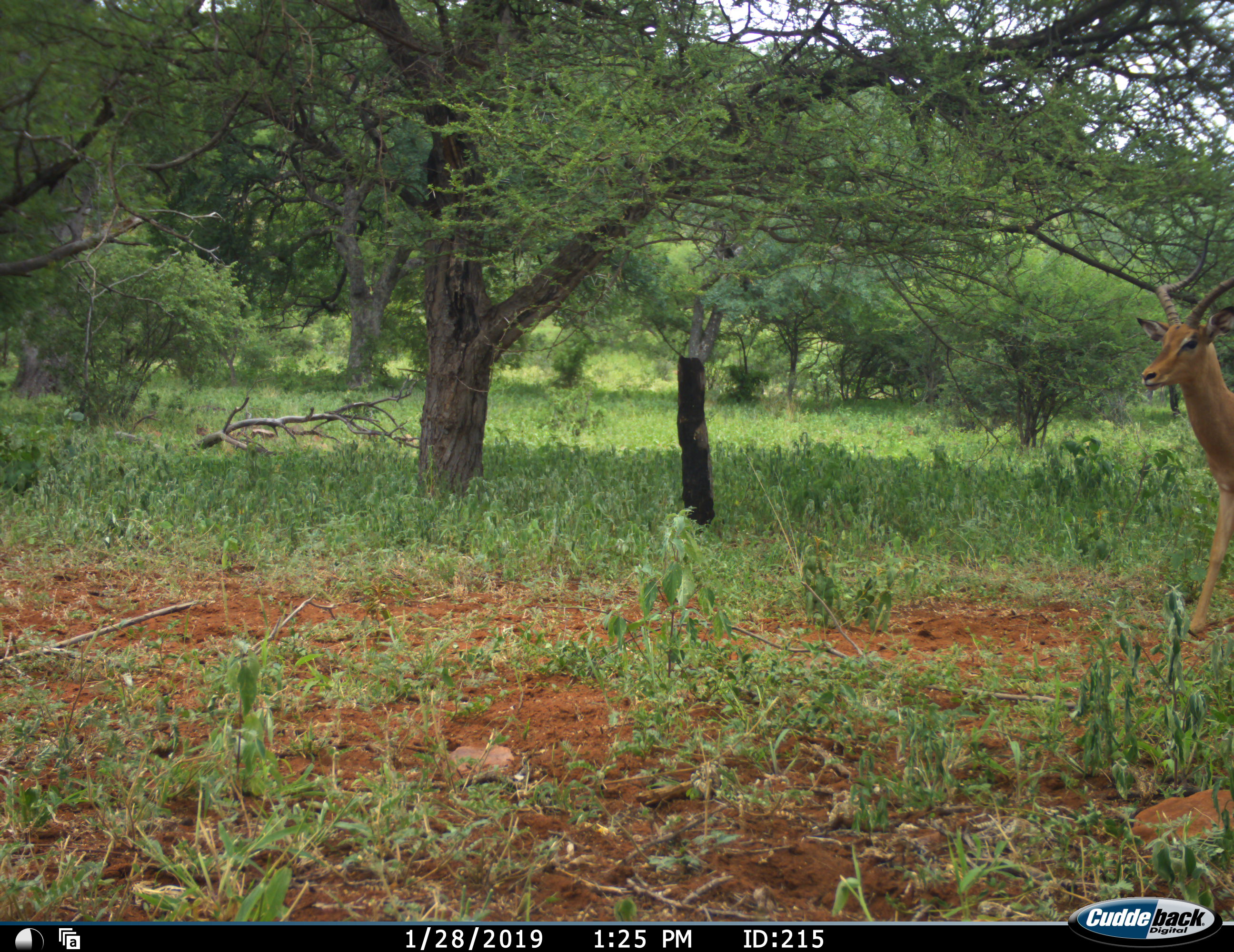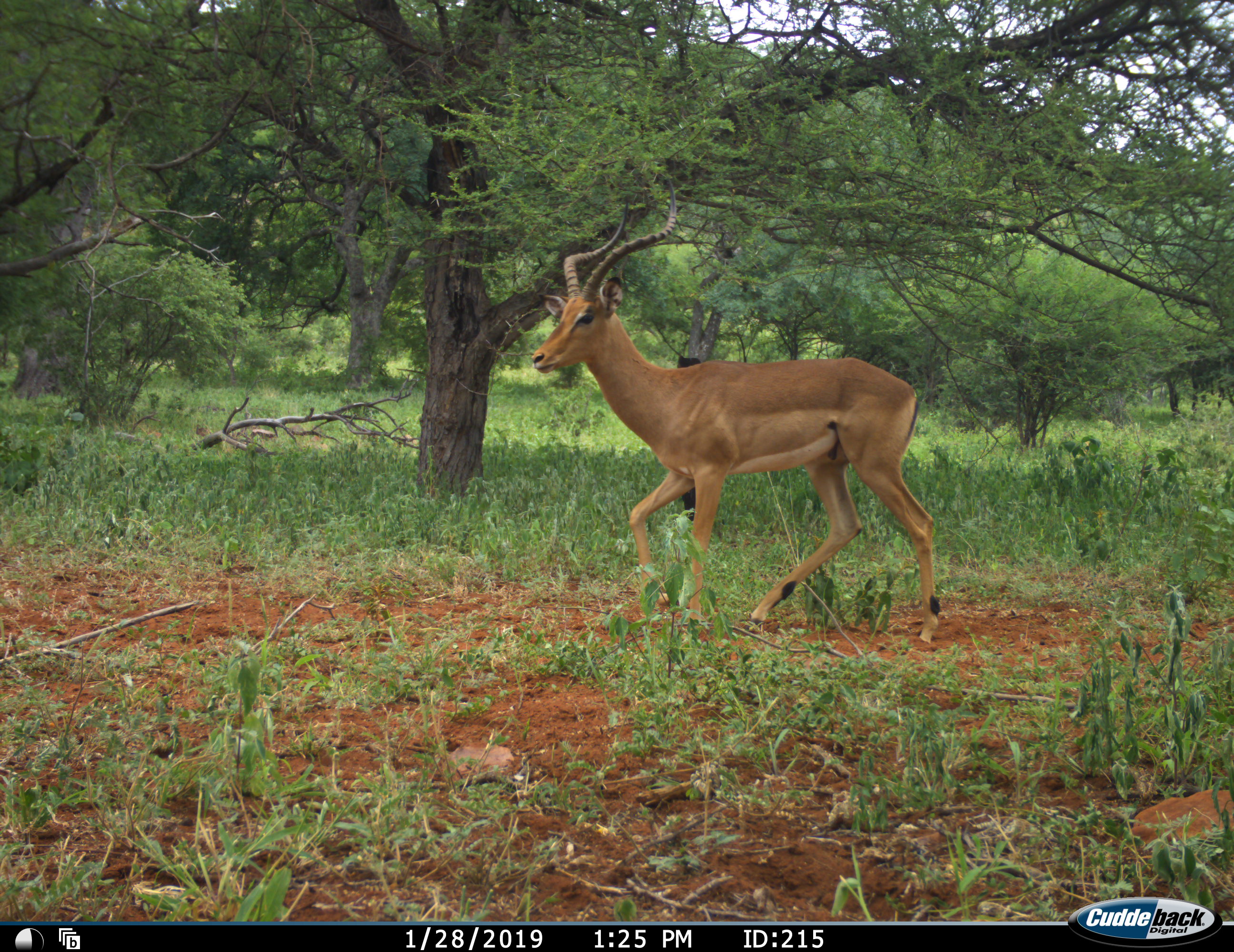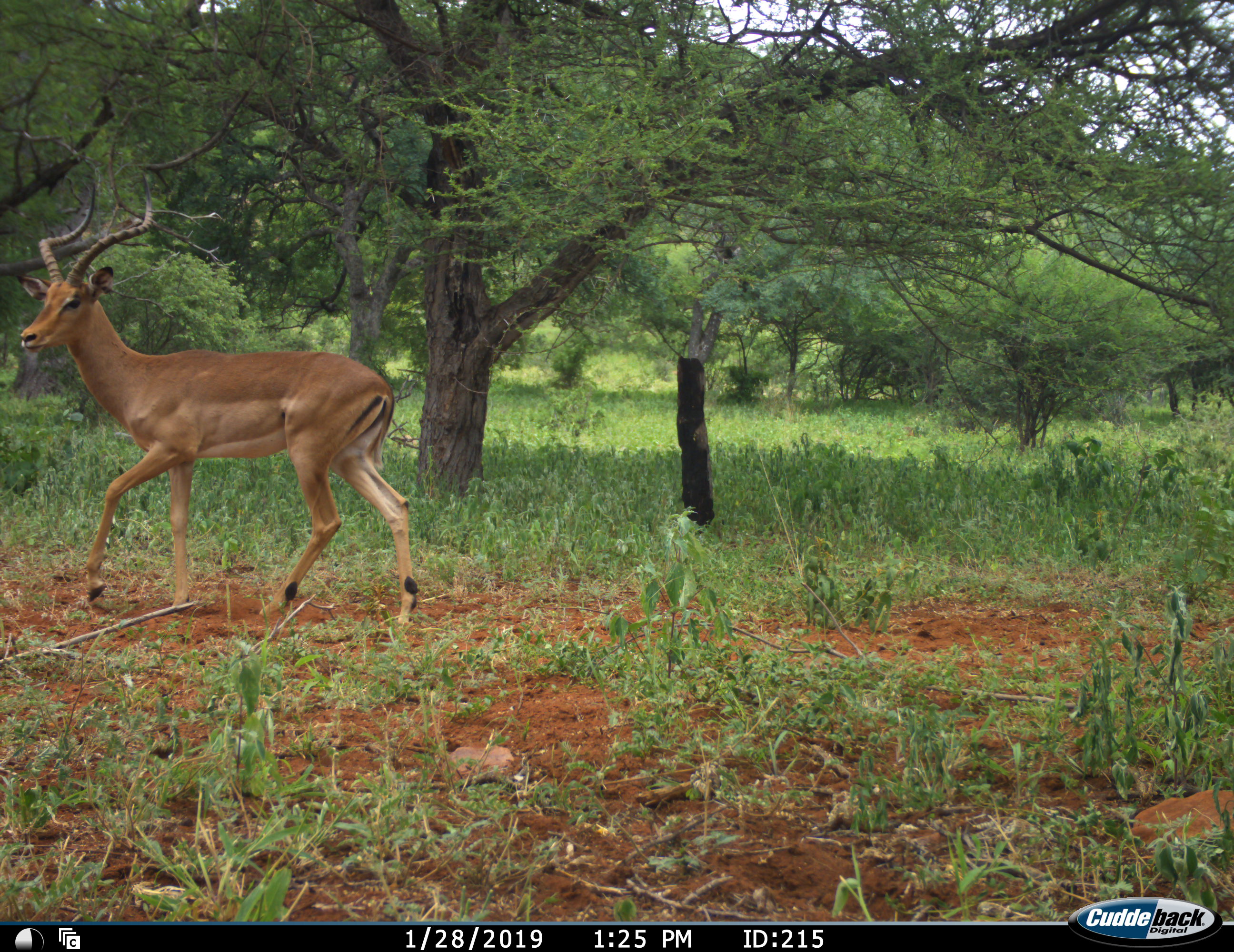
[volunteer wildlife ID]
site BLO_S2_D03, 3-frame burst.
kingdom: Animalia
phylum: Chordata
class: Mammalia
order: Artiodactyla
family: Bovidae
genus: Aepyceros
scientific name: Aepyceros melampus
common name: impala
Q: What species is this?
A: Impala (Aepyceros melampus).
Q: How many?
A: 1.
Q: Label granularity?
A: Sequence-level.